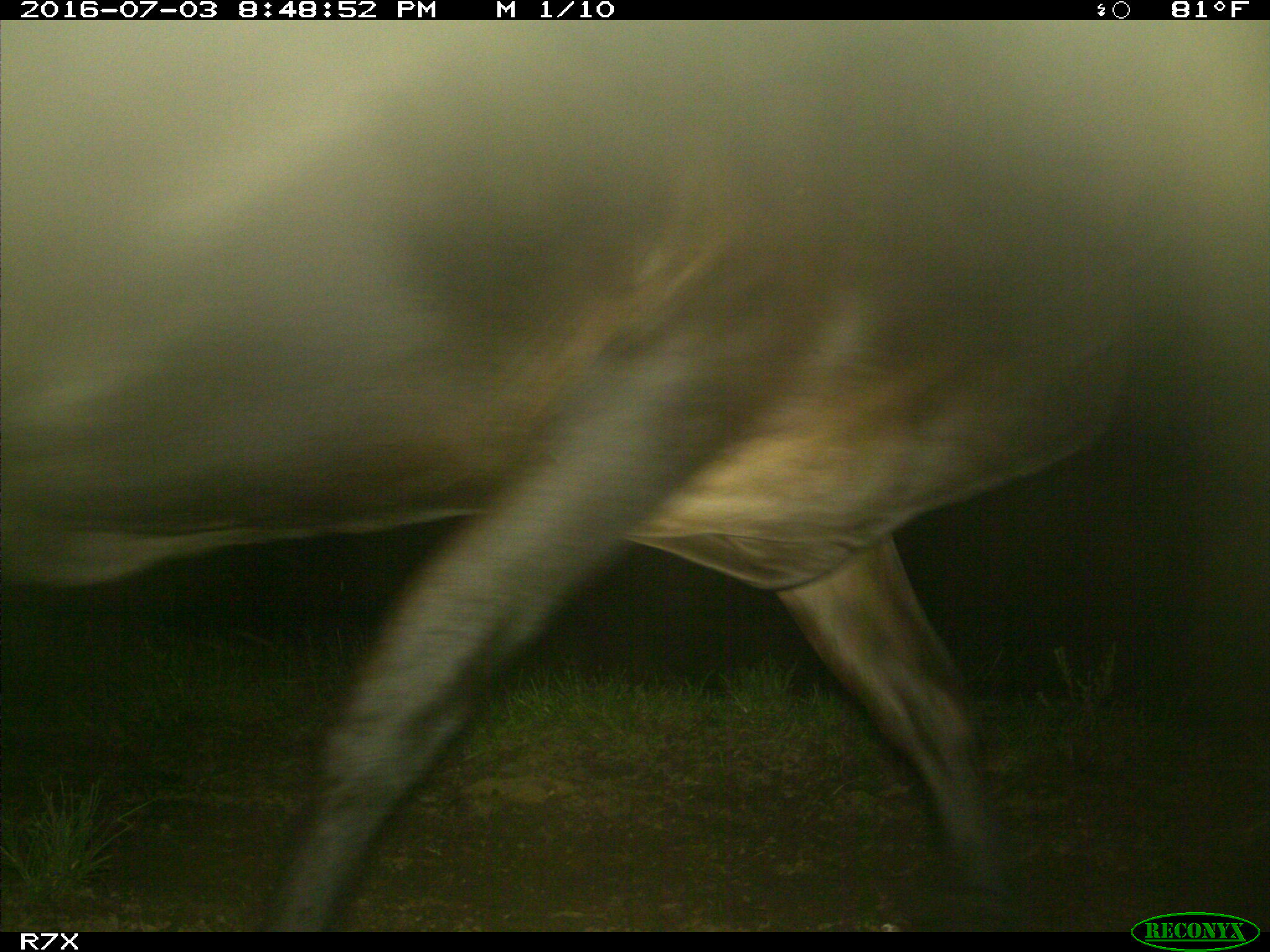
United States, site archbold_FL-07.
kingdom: Animalia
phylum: Chordata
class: Mammalia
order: Artiodactyla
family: Bovidae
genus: Bos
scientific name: Bos taurus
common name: domestic cow